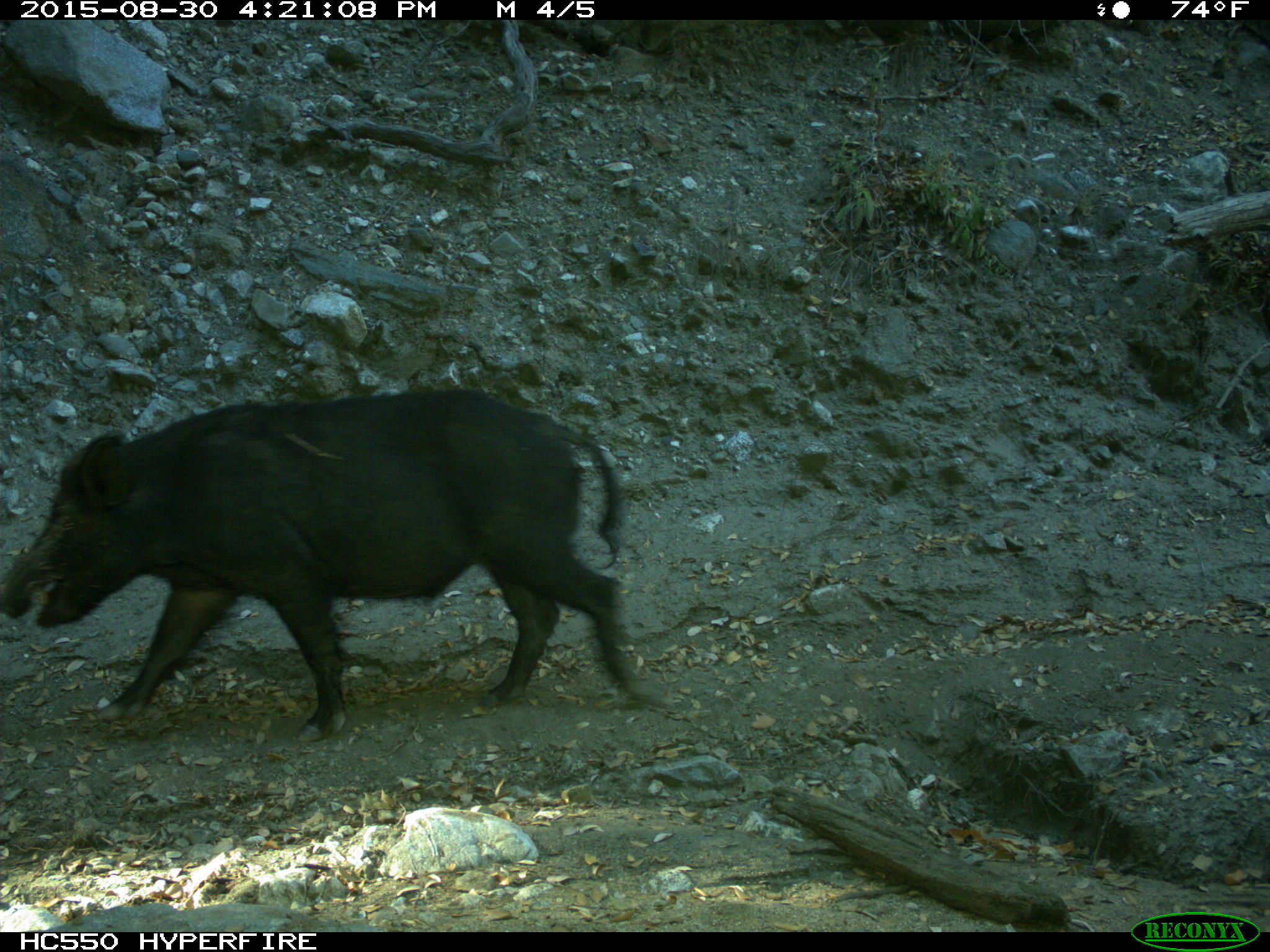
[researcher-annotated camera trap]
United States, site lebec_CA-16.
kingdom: Animalia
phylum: Chordata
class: Mammalia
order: Artiodactyla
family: Suidae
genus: Sus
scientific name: Sus scrofa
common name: wild boar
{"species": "Sus scrofa (wild boar)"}